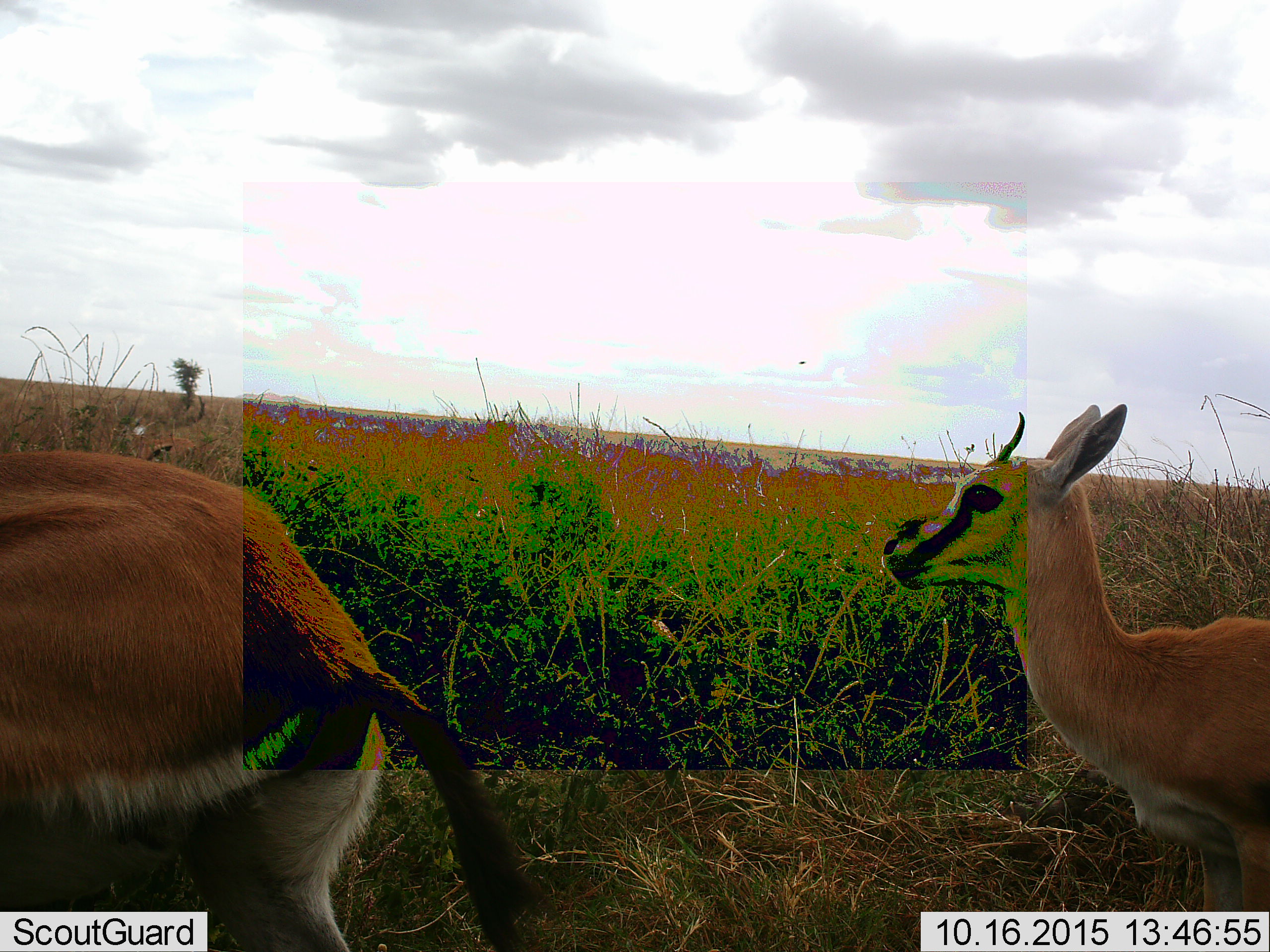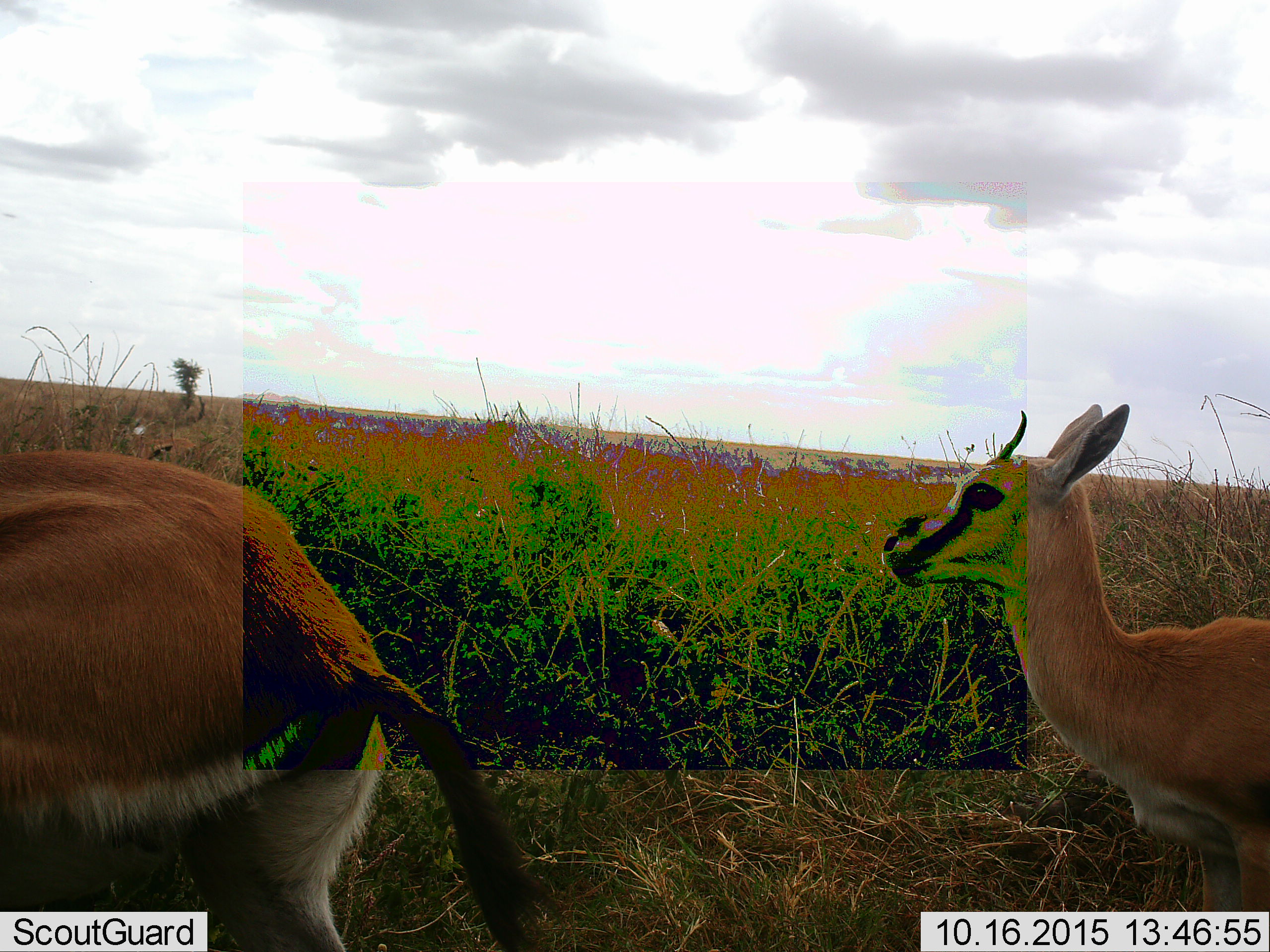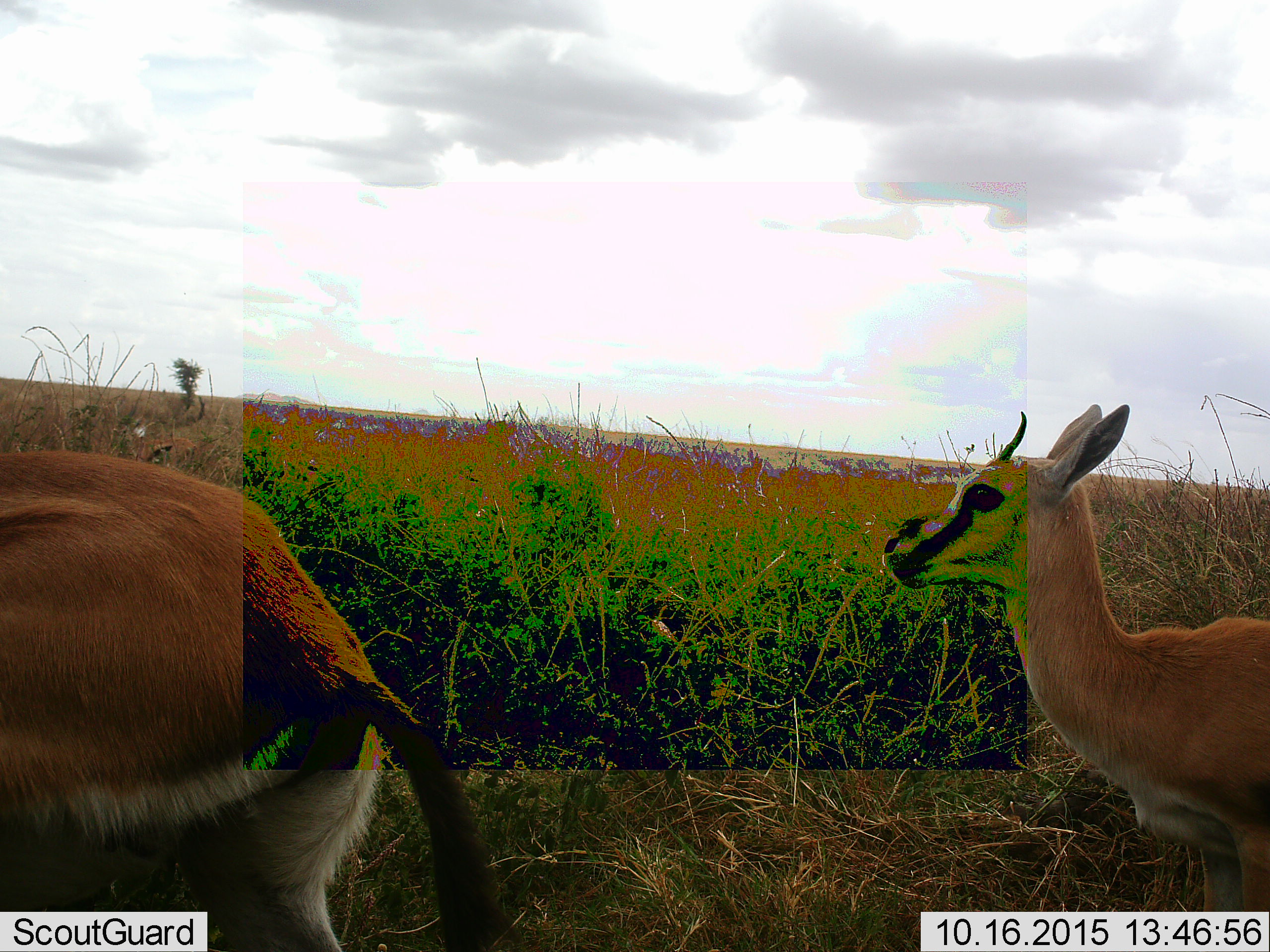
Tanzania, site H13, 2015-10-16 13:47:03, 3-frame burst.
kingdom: Animalia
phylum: Chordata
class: Mammalia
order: Artiodactyla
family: Bovidae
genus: Eudorcas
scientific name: Eudorcas thomsonii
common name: thomson's gazelle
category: gazellethomsons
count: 2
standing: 90%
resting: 0%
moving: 0%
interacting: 0%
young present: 10%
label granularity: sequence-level